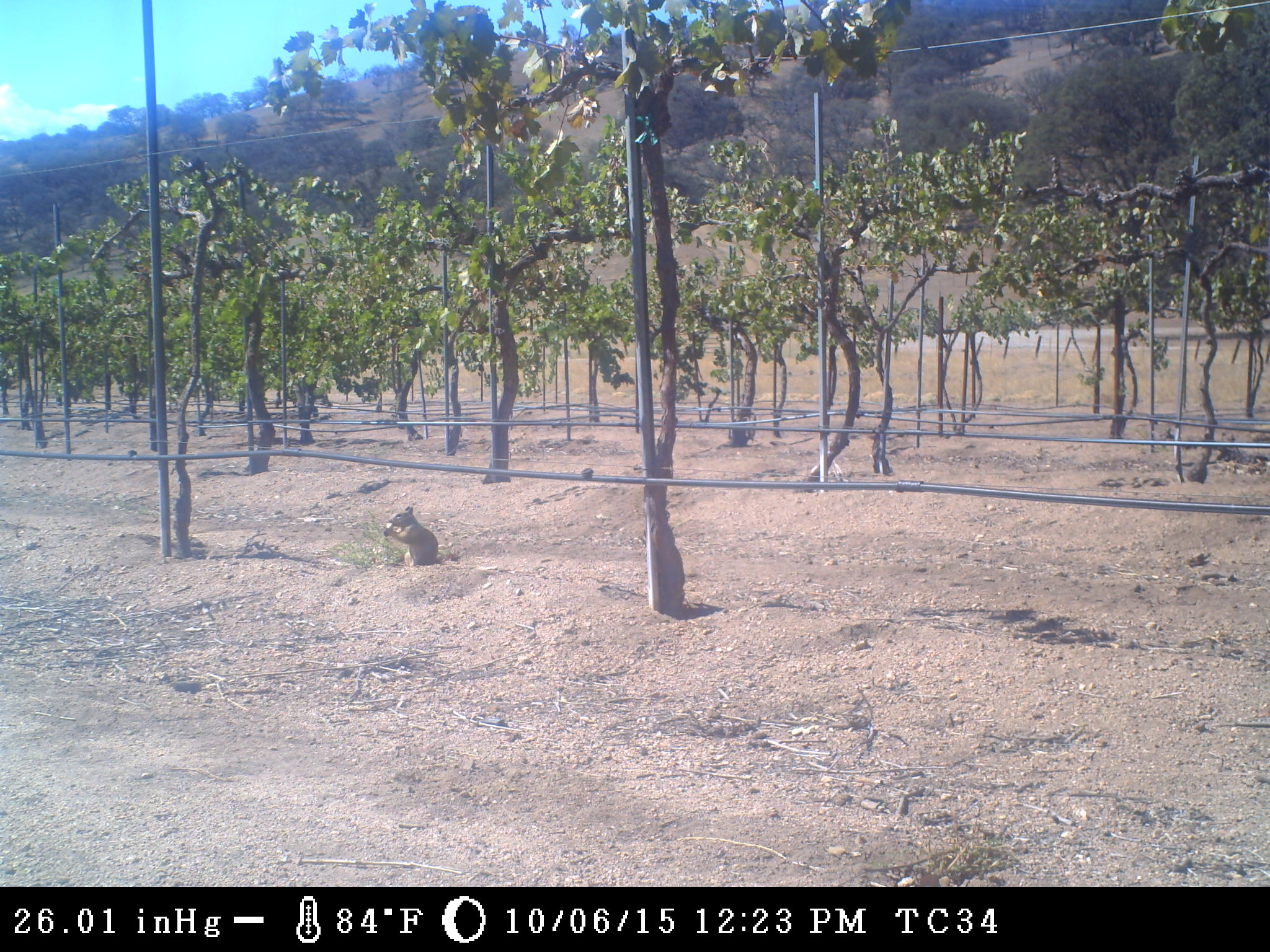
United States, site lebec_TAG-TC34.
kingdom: Animalia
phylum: Chordata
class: Mammalia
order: Rodentia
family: Sciuridae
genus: Otospermophilus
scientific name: Otospermophilus beecheyi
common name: california ground squirrel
Otospermophilus beecheyi (california ground squirrel).